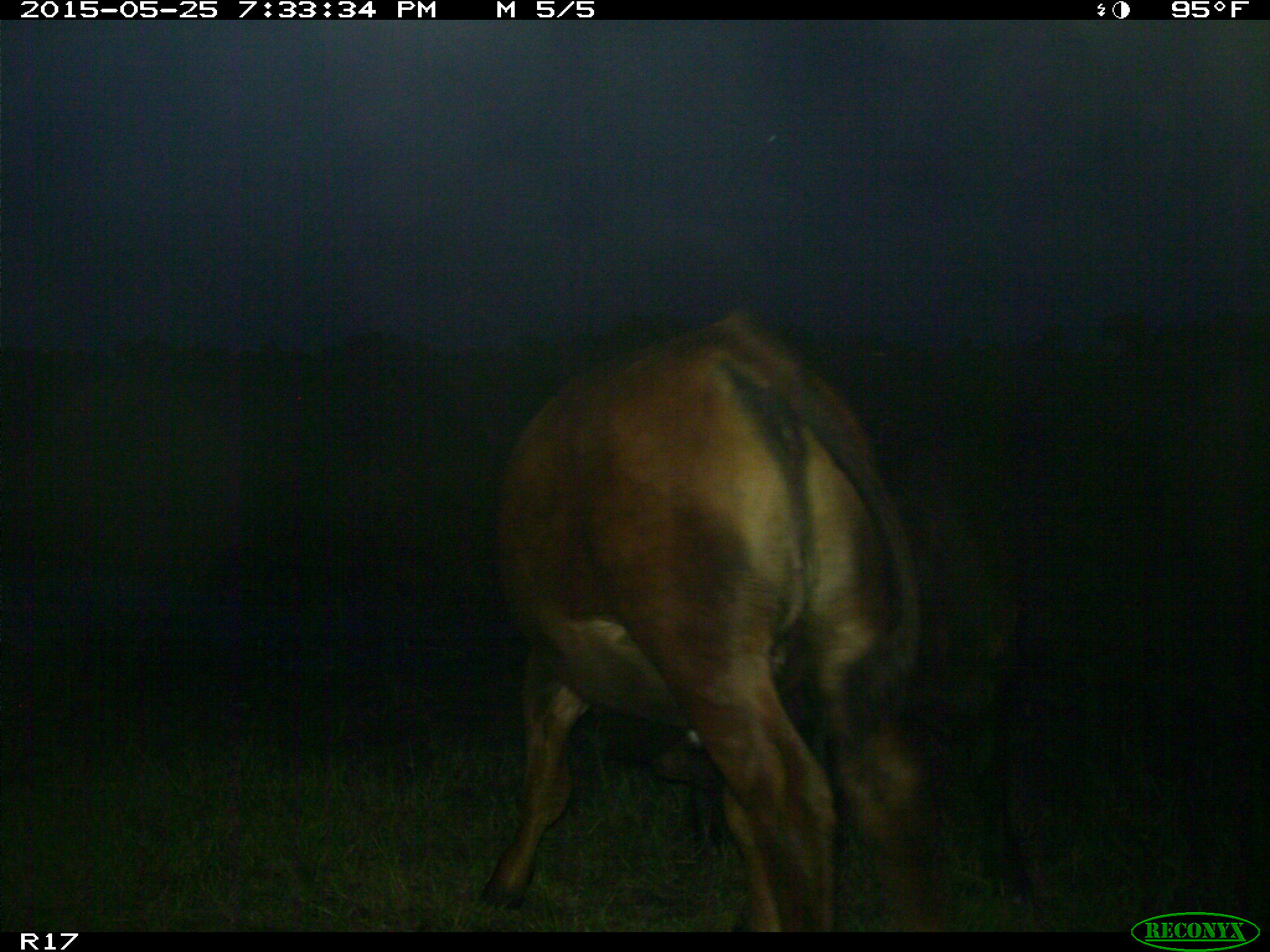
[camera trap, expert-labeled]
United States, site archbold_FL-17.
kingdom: Animalia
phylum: Chordata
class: Mammalia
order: Artiodactyla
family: Bovidae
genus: Bos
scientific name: Bos taurus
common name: domestic cow